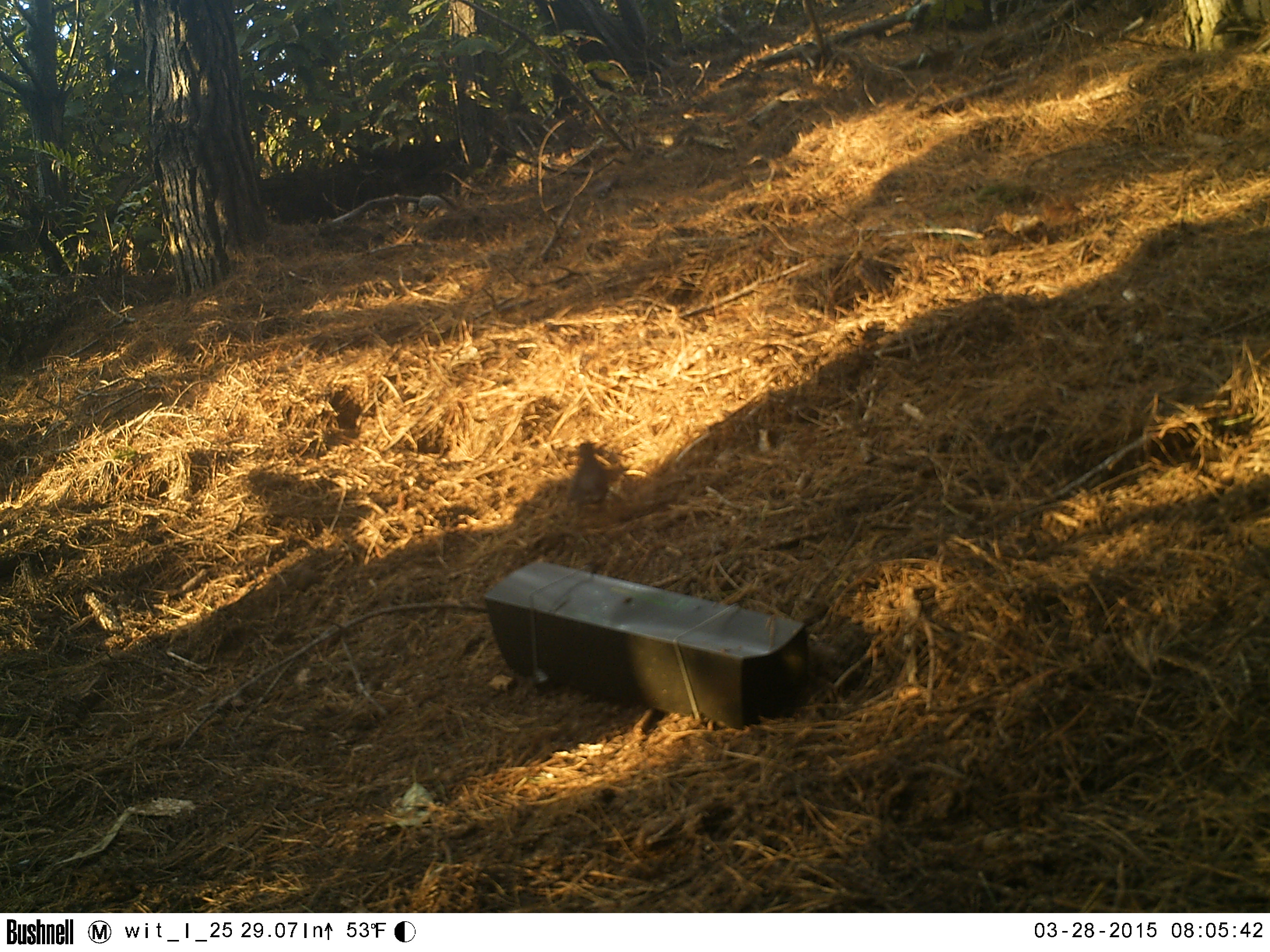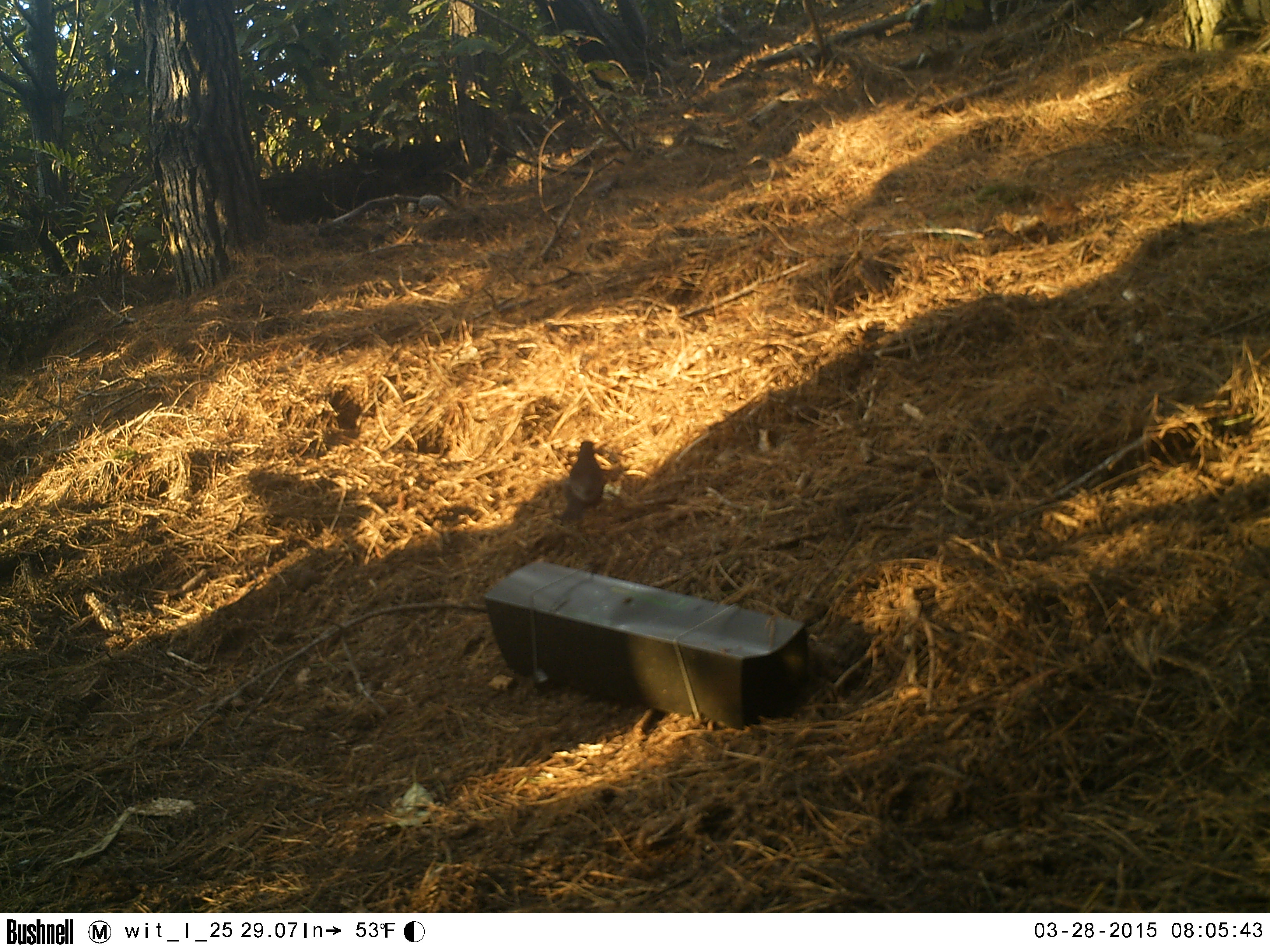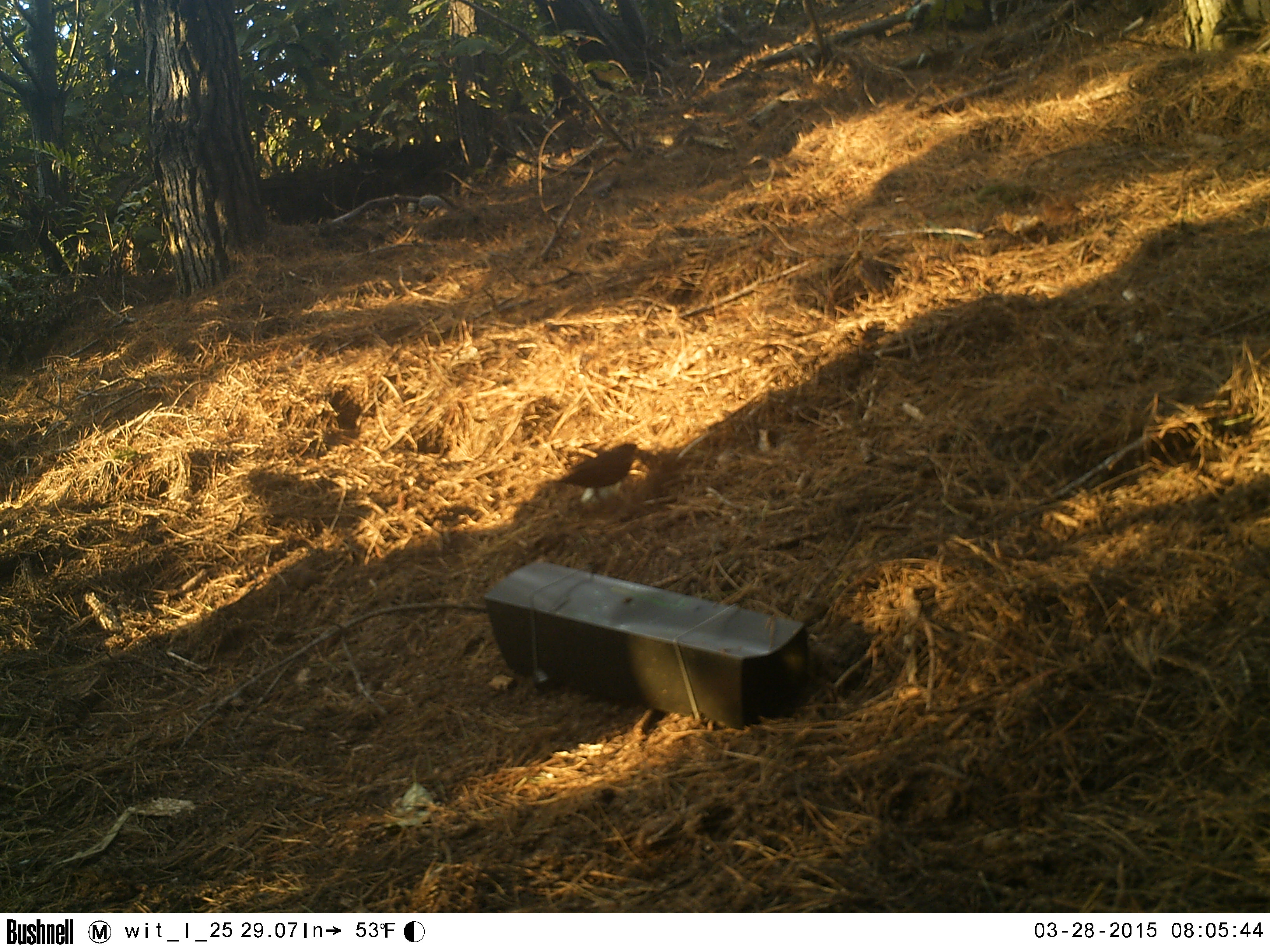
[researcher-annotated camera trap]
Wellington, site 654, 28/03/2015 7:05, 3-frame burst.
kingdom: Animalia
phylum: Chordata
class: Aves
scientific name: Aves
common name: bird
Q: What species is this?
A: Bird (Aves).